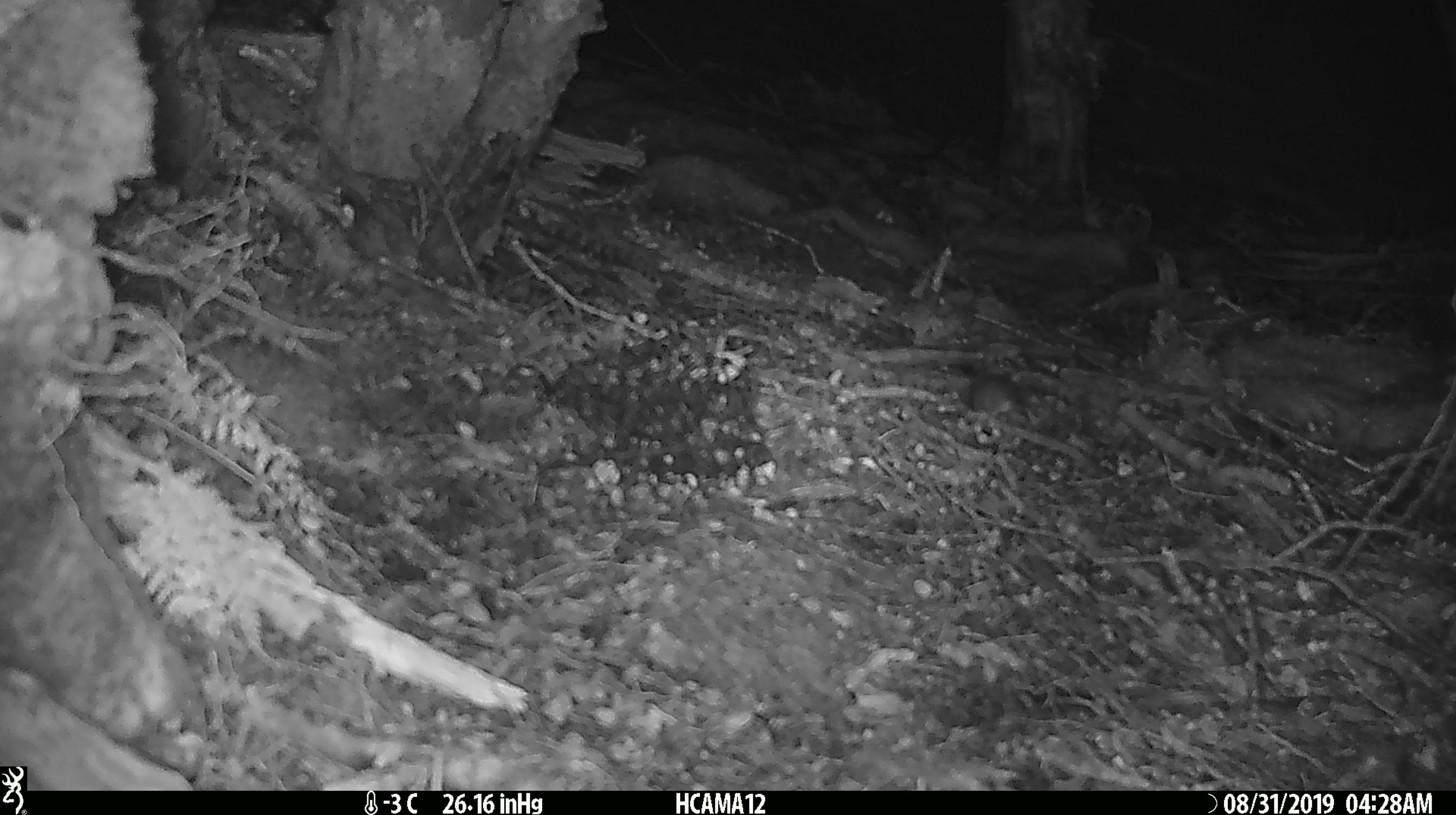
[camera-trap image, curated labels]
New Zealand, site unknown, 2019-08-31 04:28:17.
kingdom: Animalia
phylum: Chordata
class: Mammalia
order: Rodentia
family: Muridae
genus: Mus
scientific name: Mus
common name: mouse